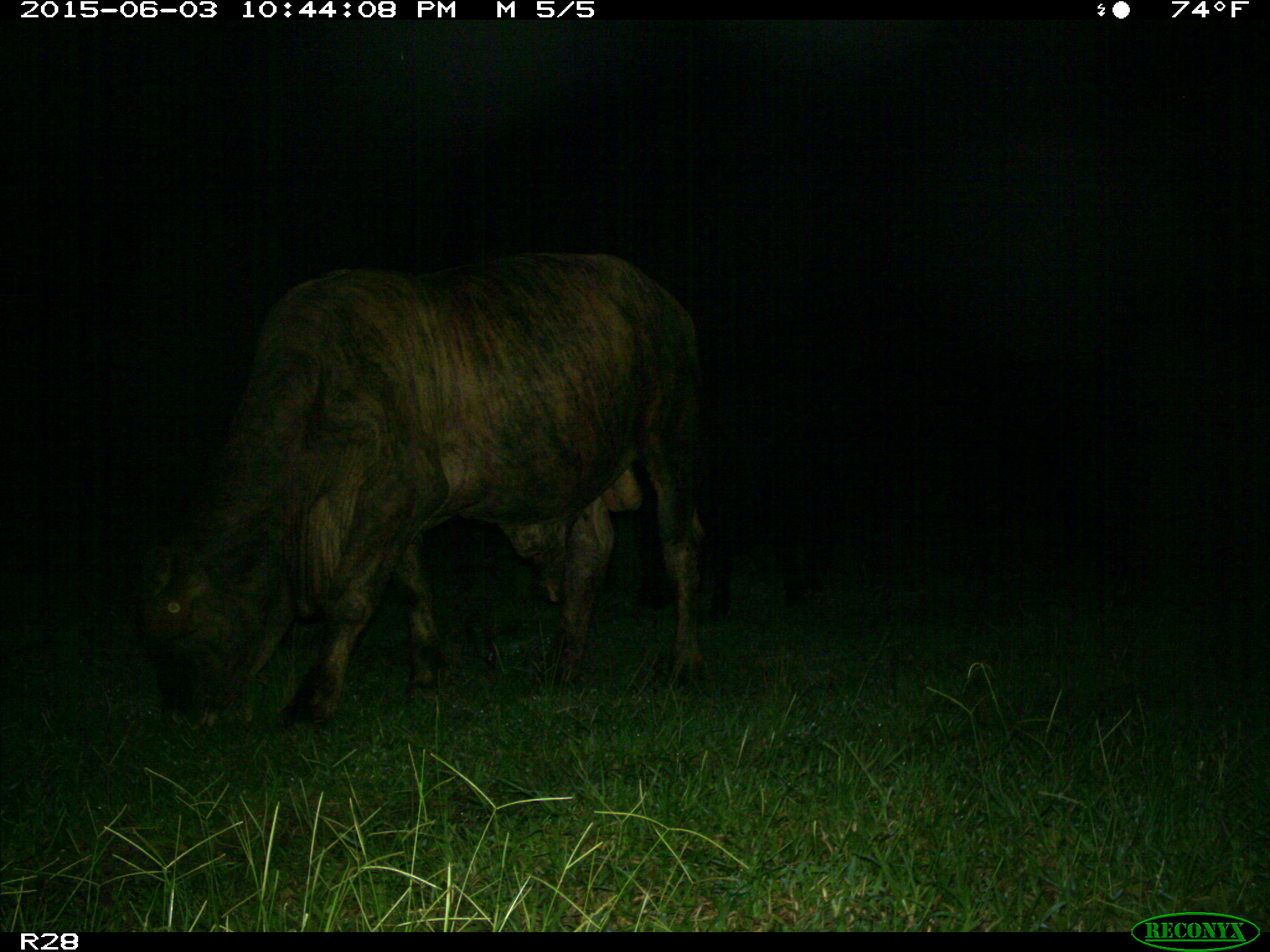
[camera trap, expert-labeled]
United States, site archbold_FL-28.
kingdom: Animalia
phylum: Chordata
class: Mammalia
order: Artiodactyla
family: Bovidae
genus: Bos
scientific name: Bos taurus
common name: domestic cow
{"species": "Bos taurus (domestic cow)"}